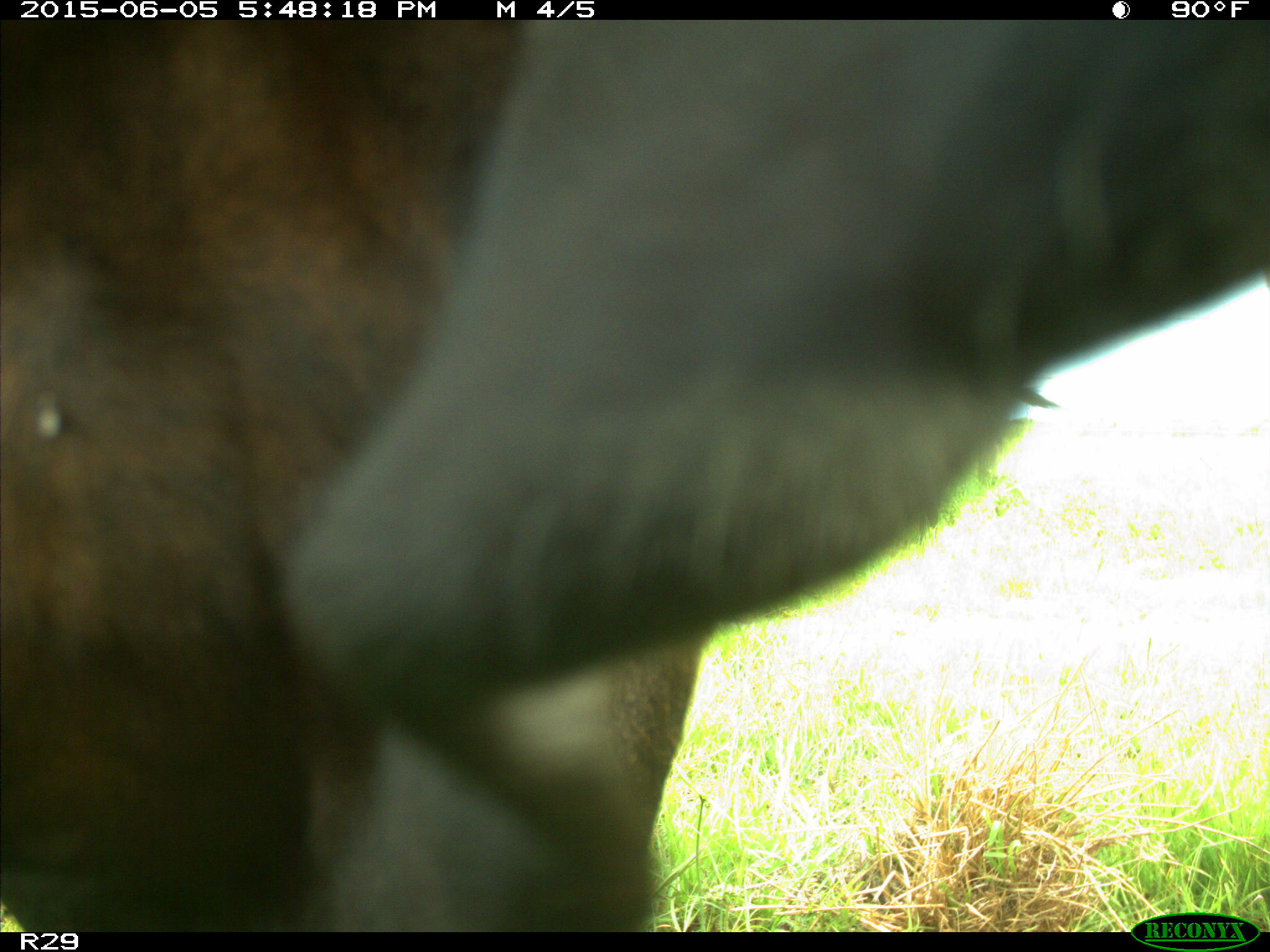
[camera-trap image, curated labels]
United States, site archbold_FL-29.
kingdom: Animalia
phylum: Chordata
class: Mammalia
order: Artiodactyla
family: Bovidae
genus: Bos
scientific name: Bos taurus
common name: domestic cow